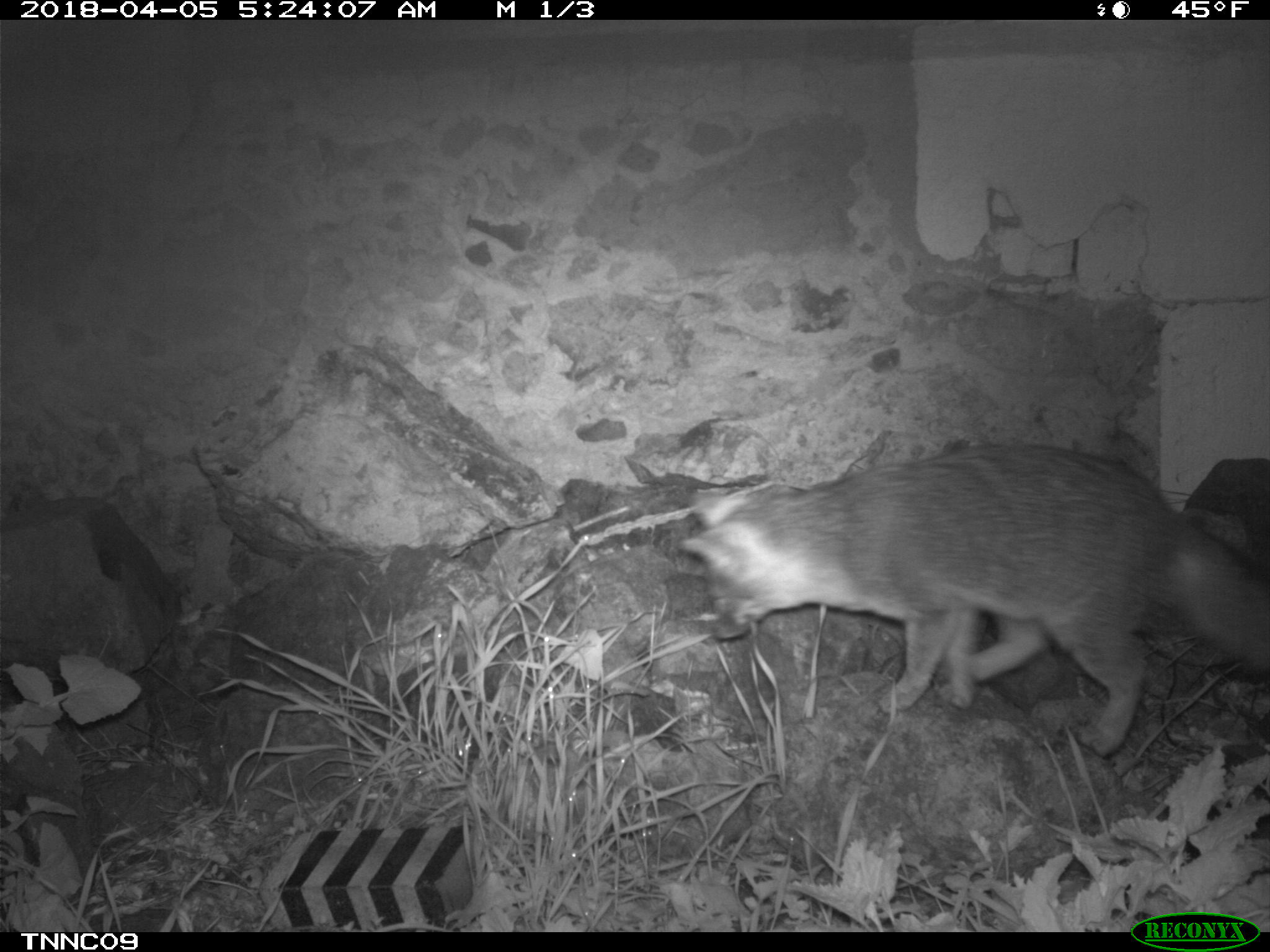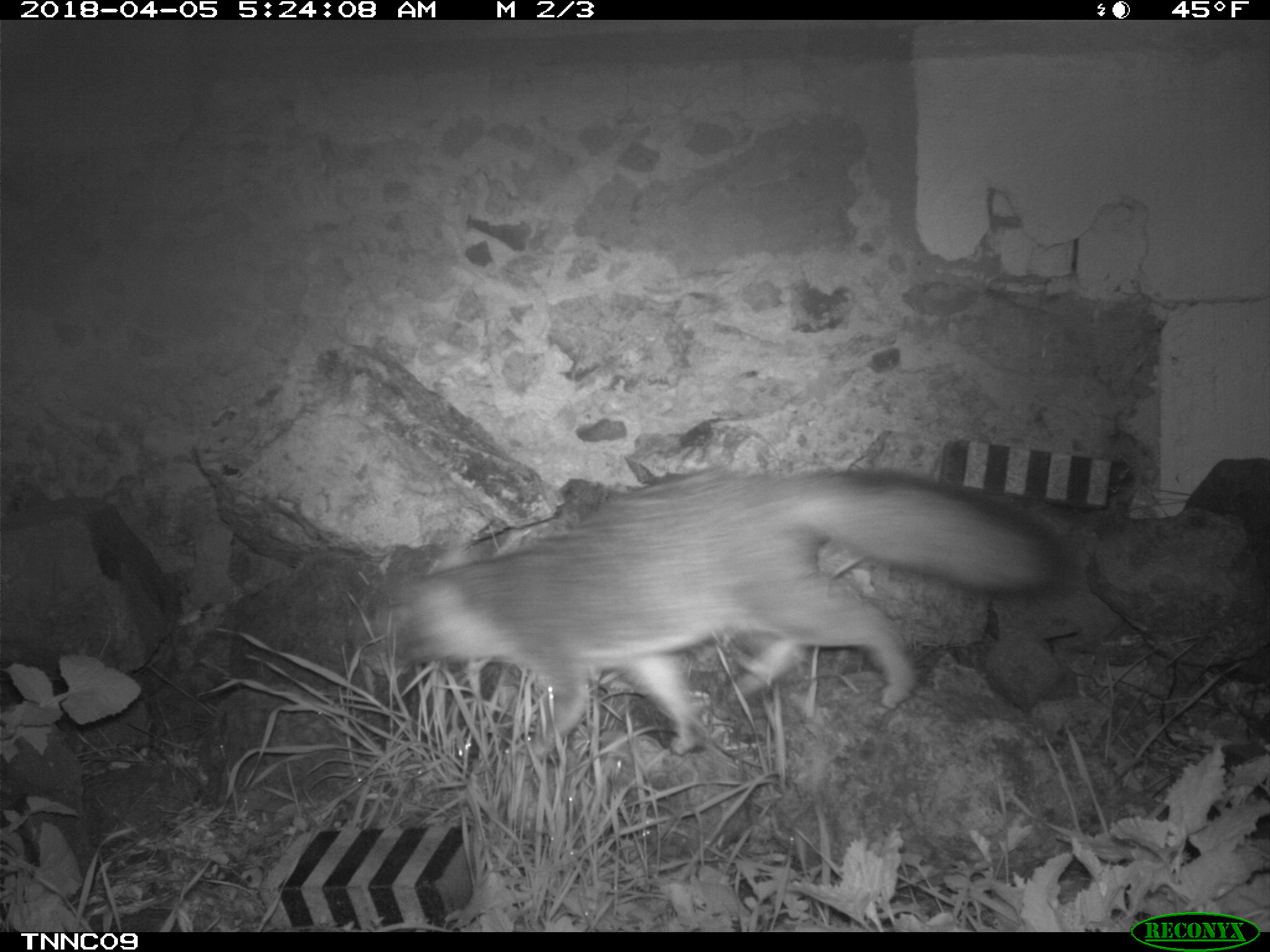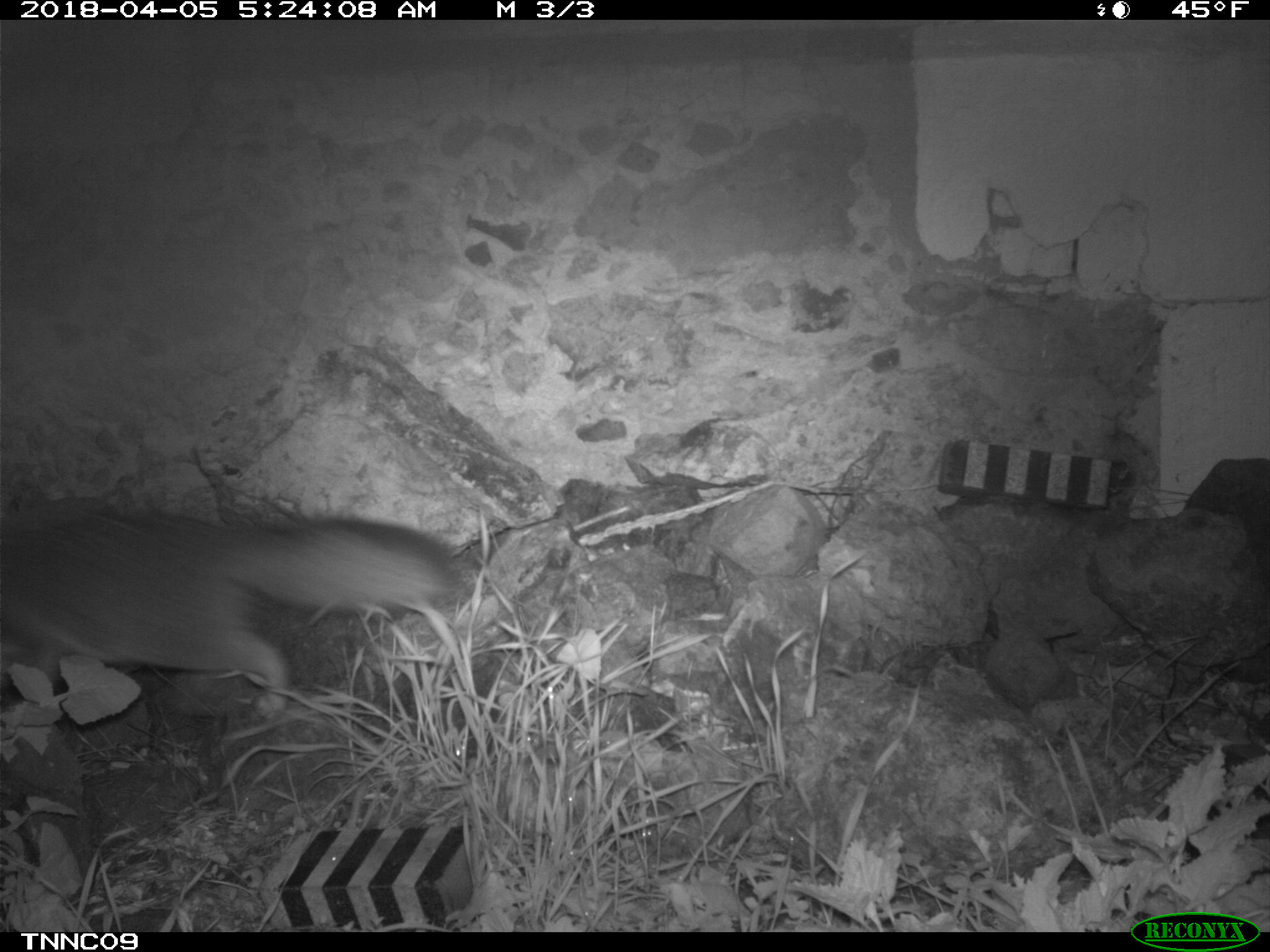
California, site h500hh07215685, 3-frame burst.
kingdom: Animalia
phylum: Chordata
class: Mammalia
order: Carnivora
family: Canidae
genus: Urocyon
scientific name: Urocyon littoralis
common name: island fox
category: fox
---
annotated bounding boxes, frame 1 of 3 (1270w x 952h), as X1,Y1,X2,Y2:
fox: 679,442,1269,756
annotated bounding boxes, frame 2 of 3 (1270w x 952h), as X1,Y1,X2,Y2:
fox: 398,469,1064,771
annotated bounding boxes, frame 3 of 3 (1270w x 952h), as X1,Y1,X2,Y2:
fox: 0,500,466,721